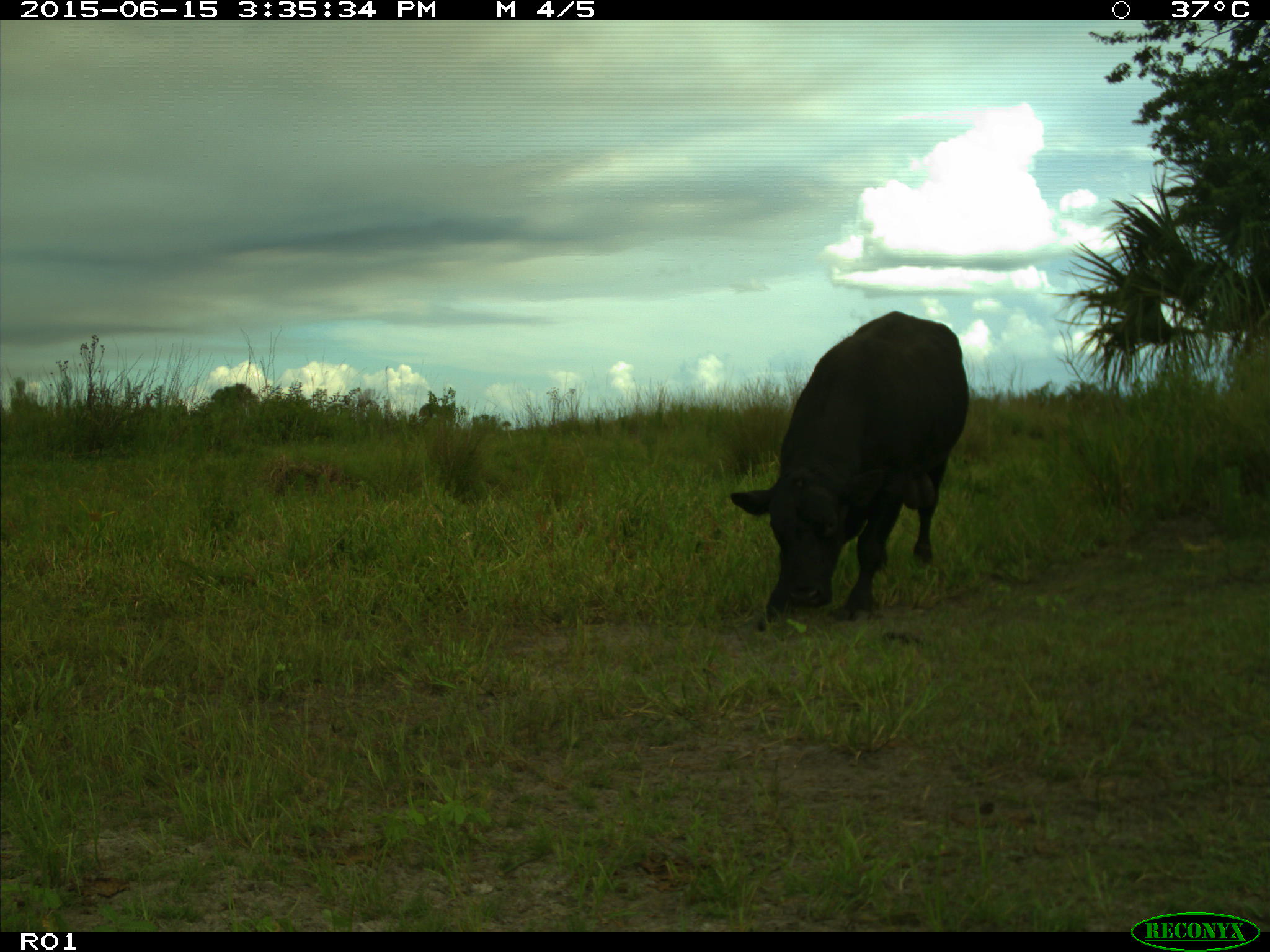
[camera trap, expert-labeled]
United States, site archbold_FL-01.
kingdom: Animalia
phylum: Chordata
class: Mammalia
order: Artiodactyla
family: Bovidae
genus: Bos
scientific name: Bos taurus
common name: domestic cow